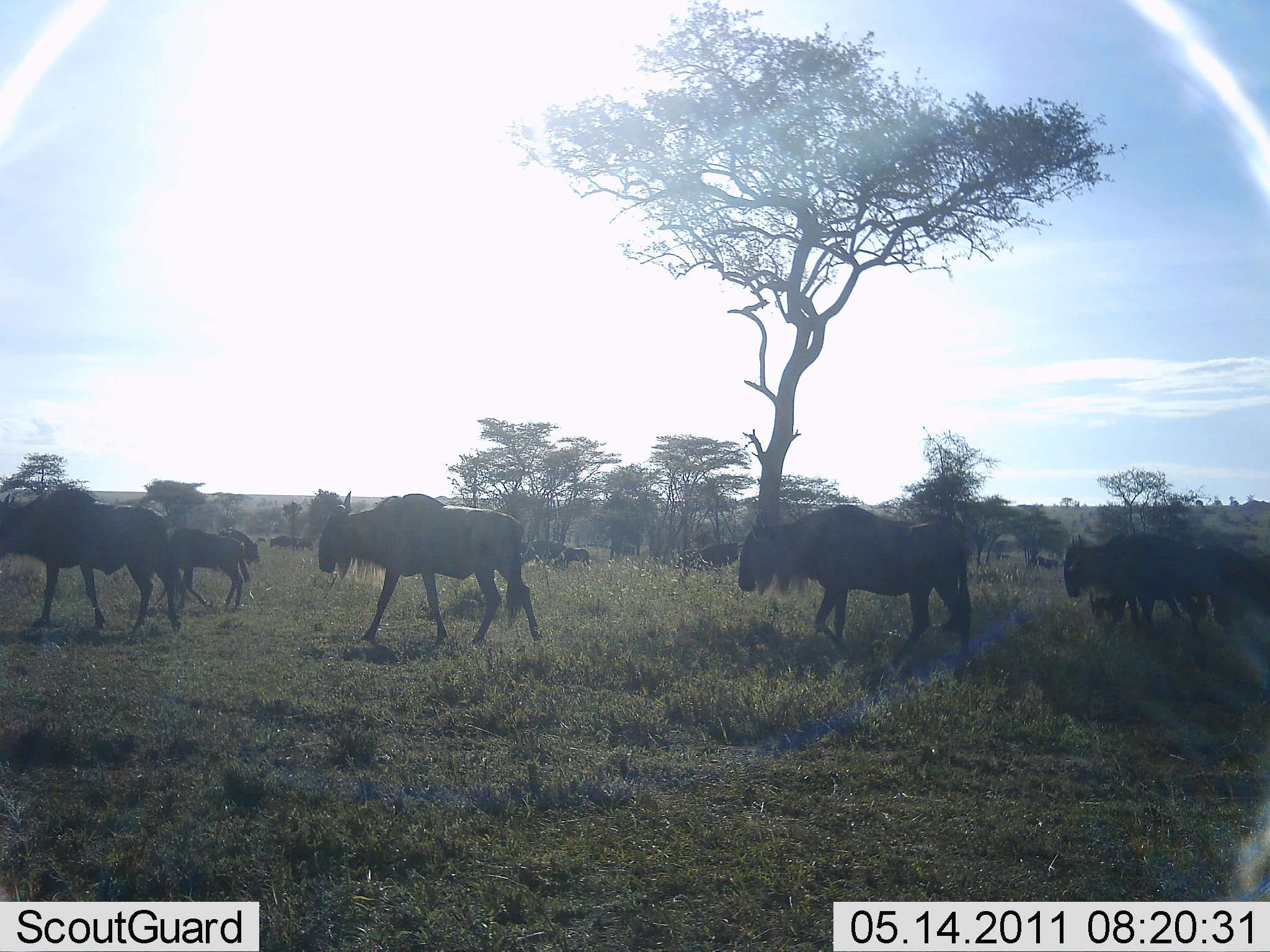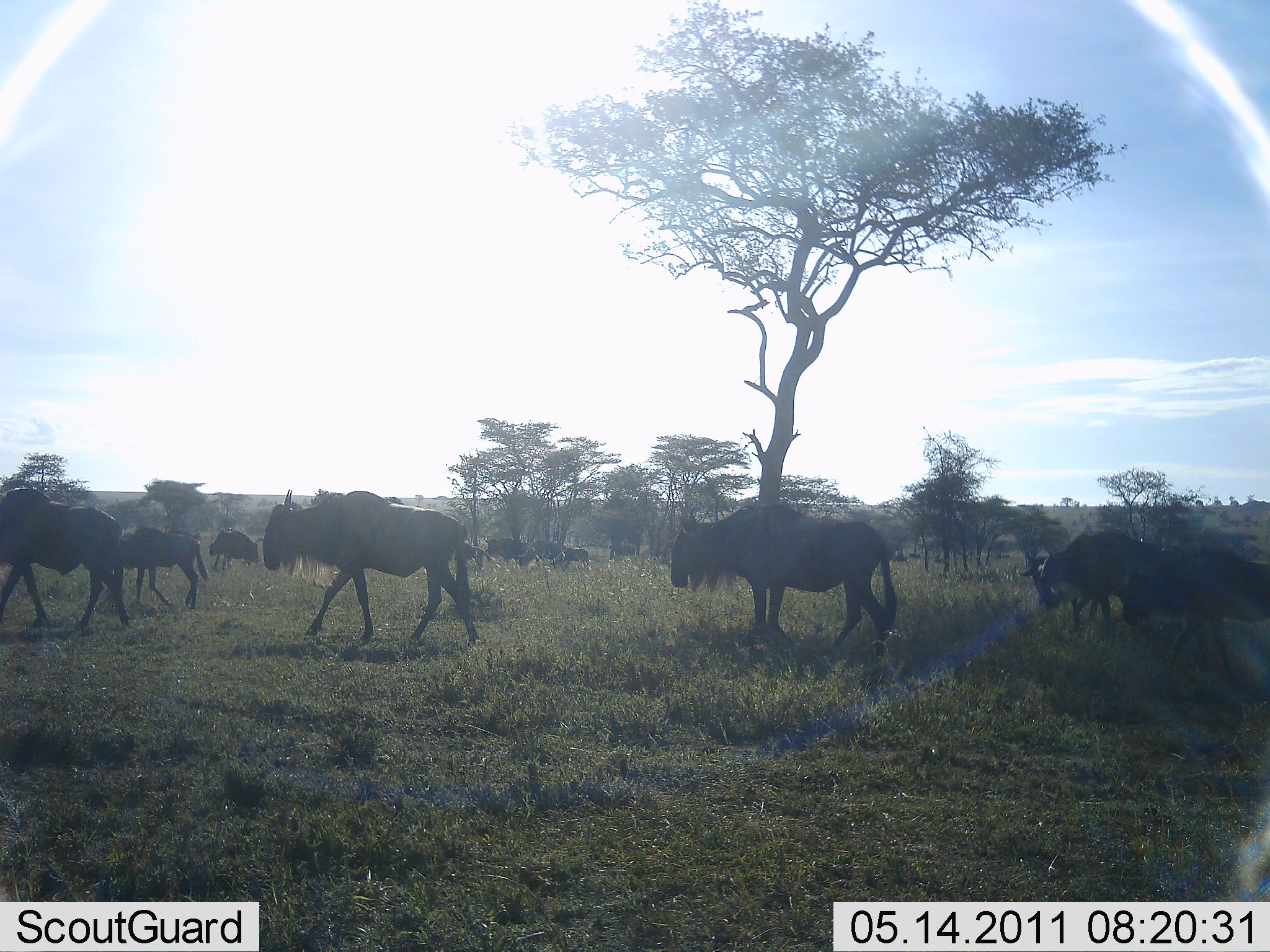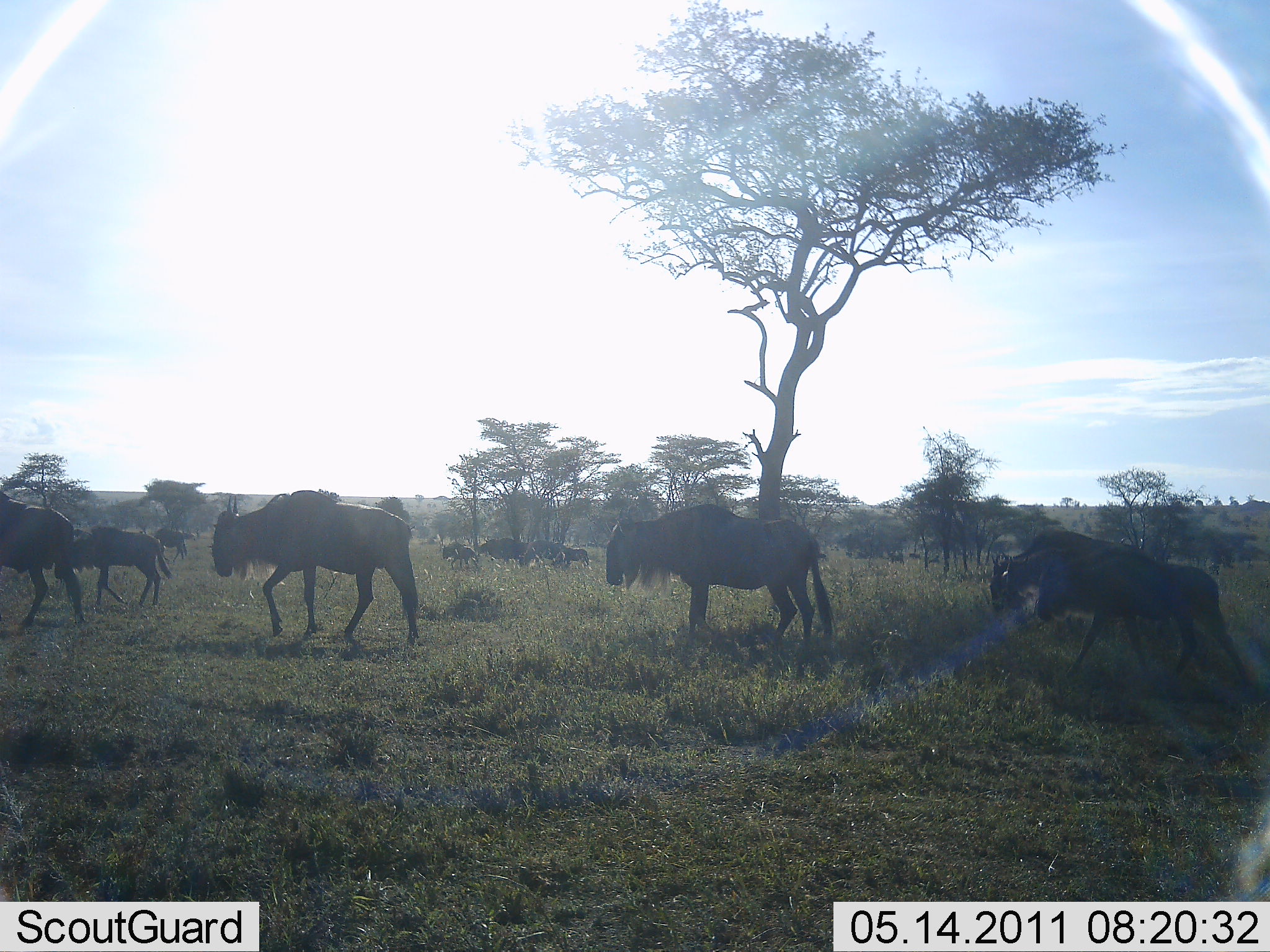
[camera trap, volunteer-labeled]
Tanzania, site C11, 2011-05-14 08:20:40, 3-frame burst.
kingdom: Animalia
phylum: Chordata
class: Mammalia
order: Artiodactyla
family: Bovidae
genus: Connochaetes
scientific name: Connochaetes taurinus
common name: blue wildebeest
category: wildebeest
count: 11-50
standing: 36%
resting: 9%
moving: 82%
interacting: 0%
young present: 18%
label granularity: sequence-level